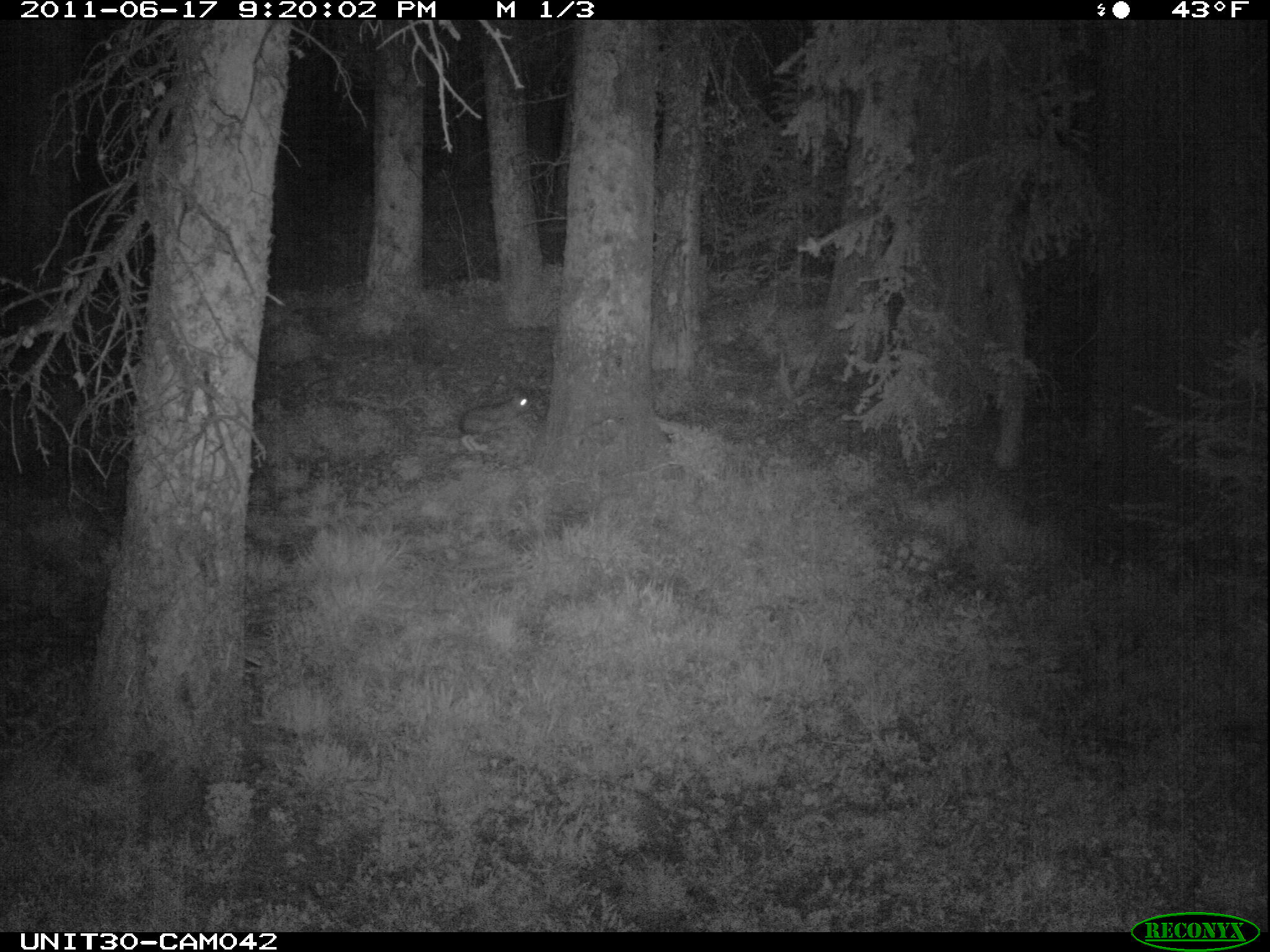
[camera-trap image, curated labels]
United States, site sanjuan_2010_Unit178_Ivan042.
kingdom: Animalia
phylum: Chordata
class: Mammalia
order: Lagomorpha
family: Leporidae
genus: Lepus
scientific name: Lepus americanus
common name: snowshoe hare